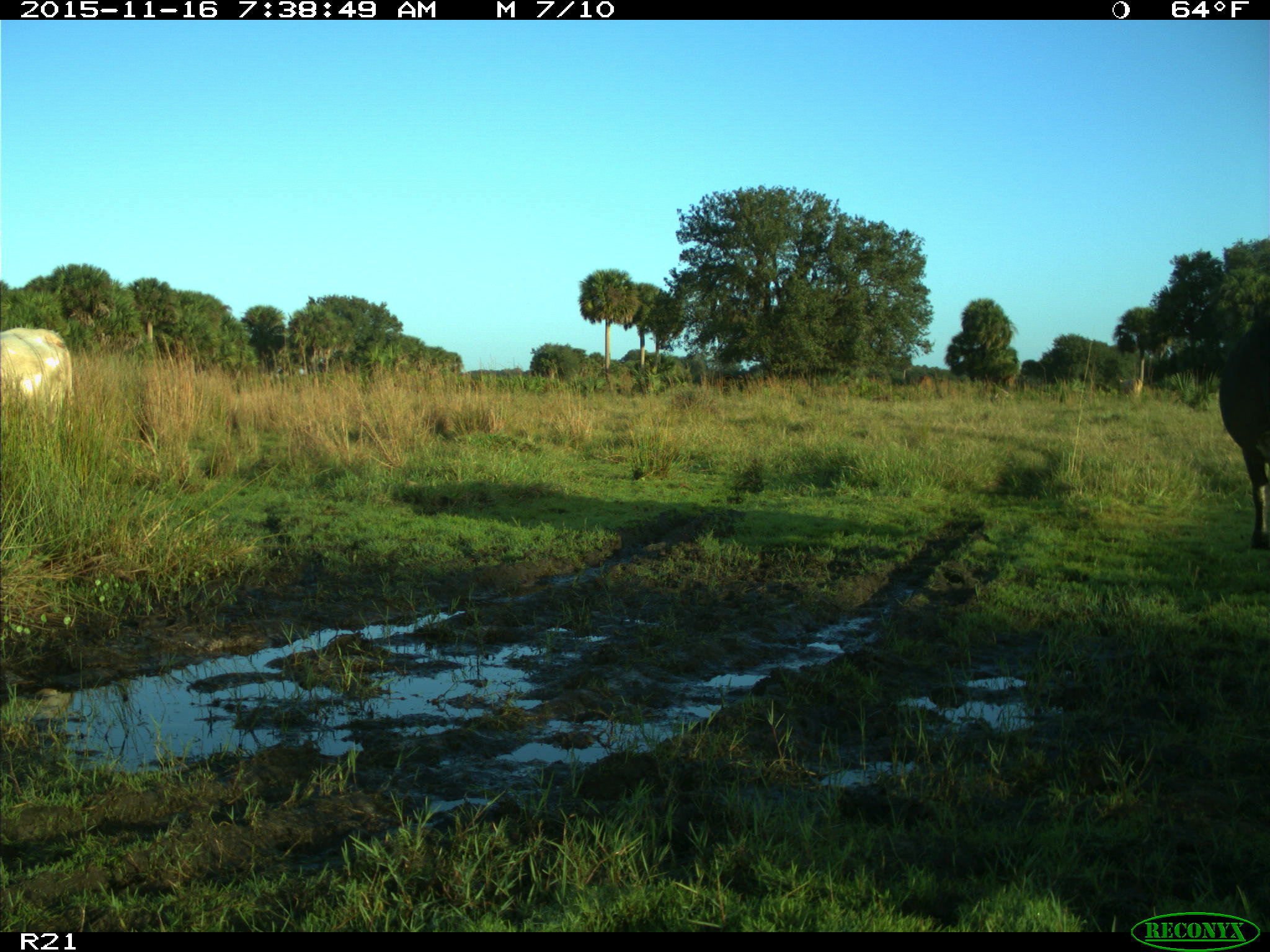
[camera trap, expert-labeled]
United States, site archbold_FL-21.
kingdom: Animalia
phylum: Chordata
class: Mammalia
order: Artiodactyla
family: Bovidae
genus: Bos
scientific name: Bos taurus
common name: domestic cow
Bos taurus (domestic cow).